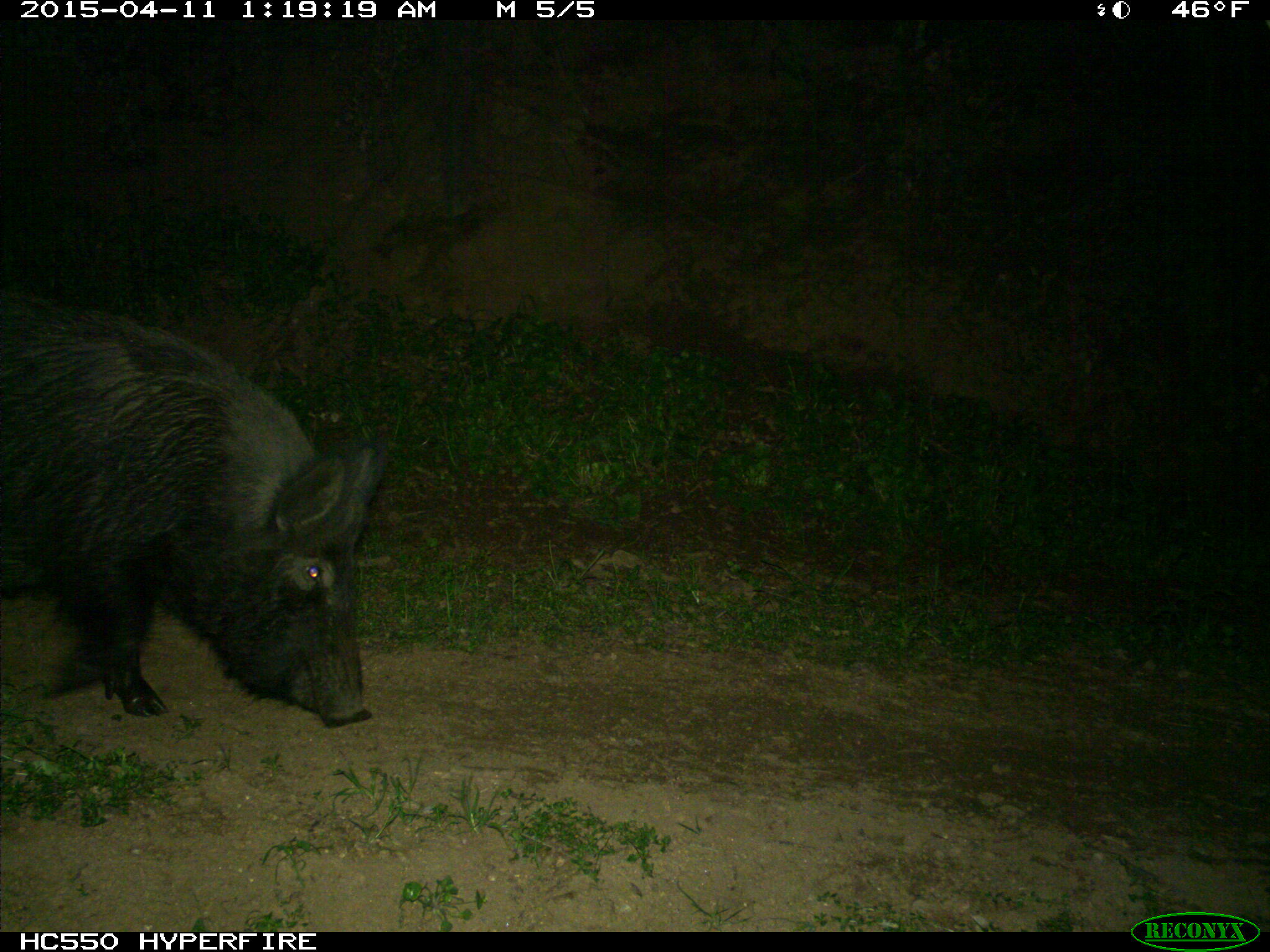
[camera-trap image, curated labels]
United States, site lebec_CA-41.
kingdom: Animalia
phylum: Chordata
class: Mammalia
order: Artiodactyla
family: Suidae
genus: Sus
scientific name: Sus scrofa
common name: wild boar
Sus scrofa (wild boar).